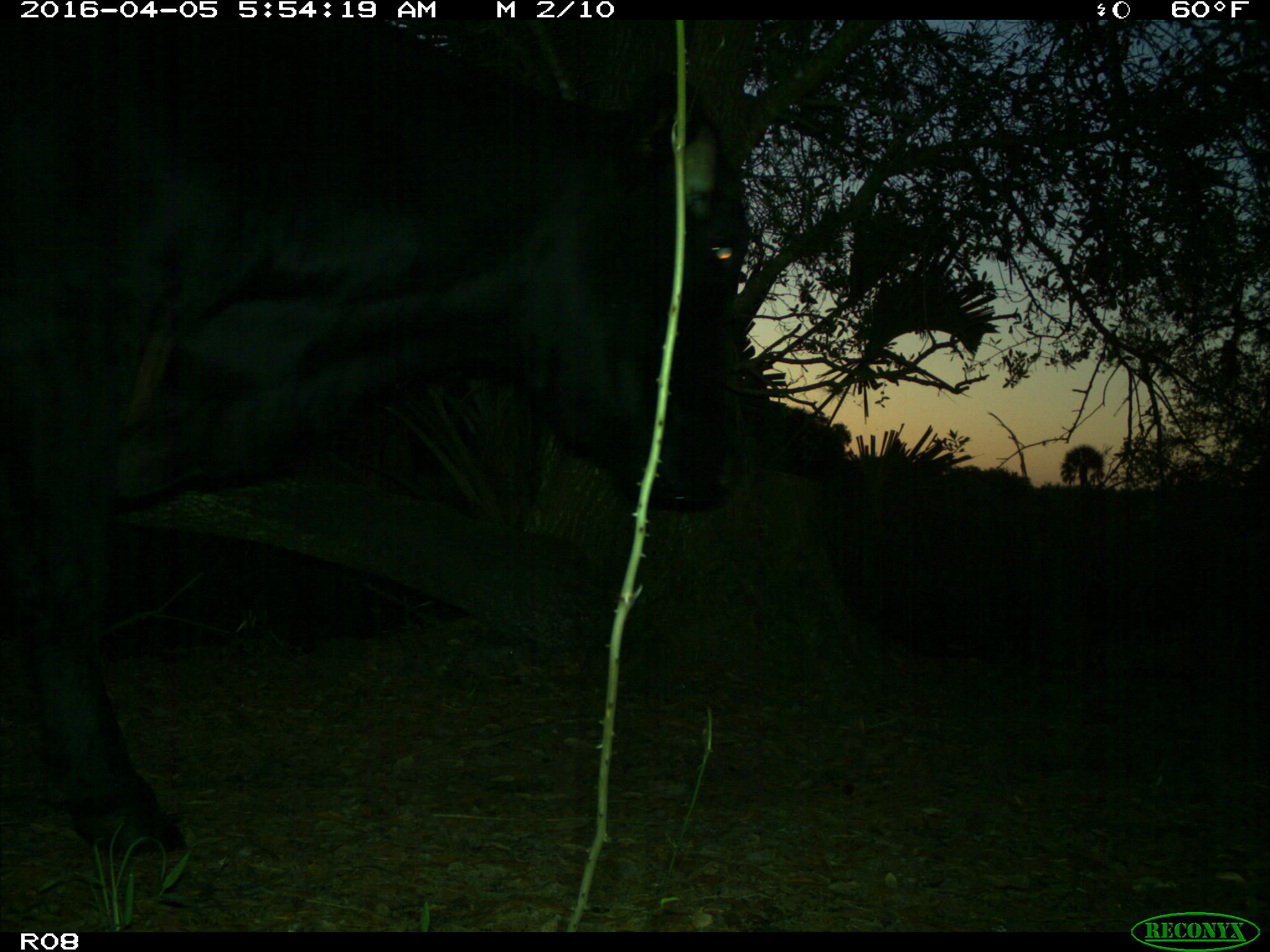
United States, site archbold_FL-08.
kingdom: Animalia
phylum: Chordata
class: Mammalia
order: Artiodactyla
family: Bovidae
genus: Bos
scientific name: Bos taurus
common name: domestic cow